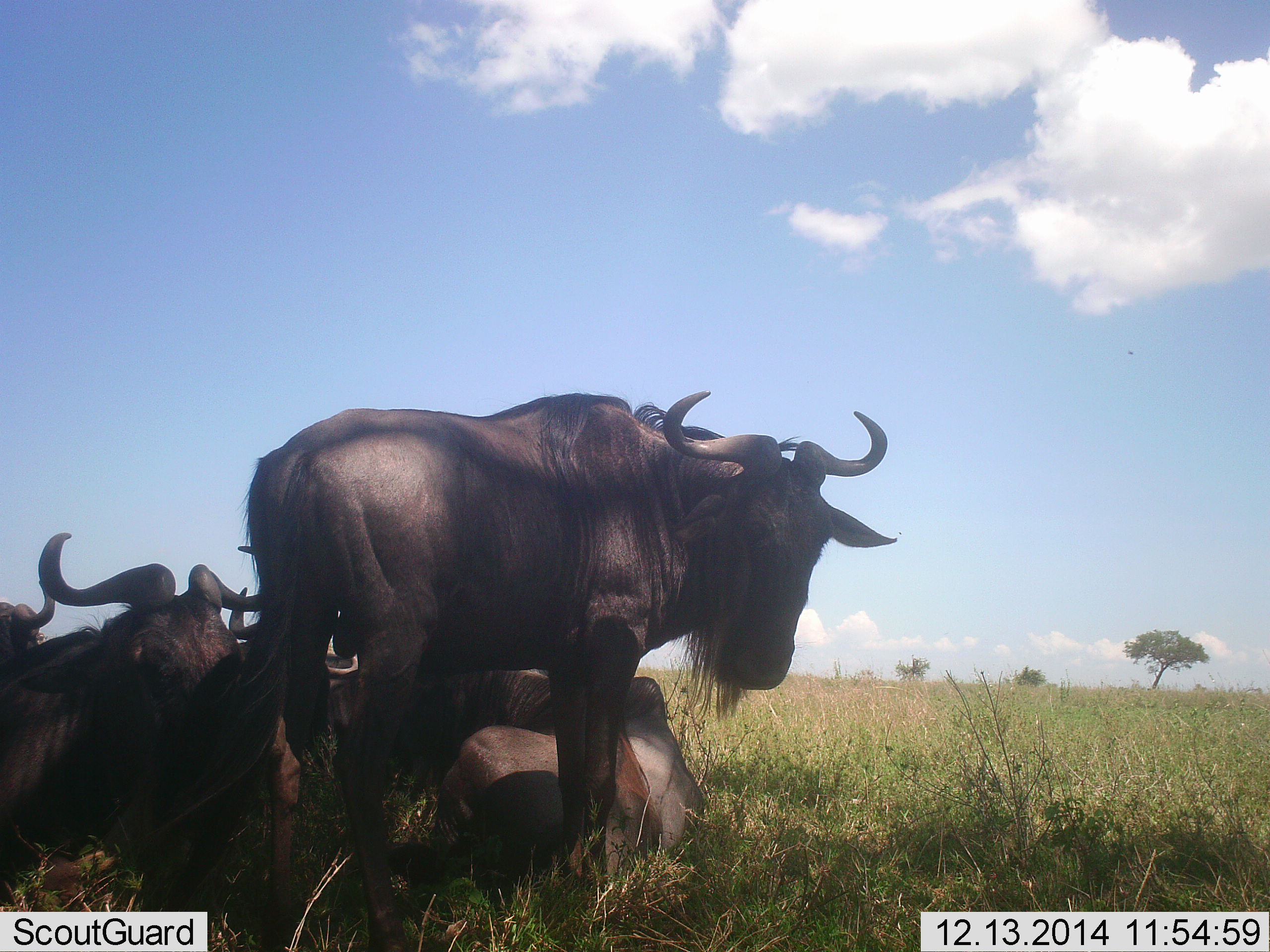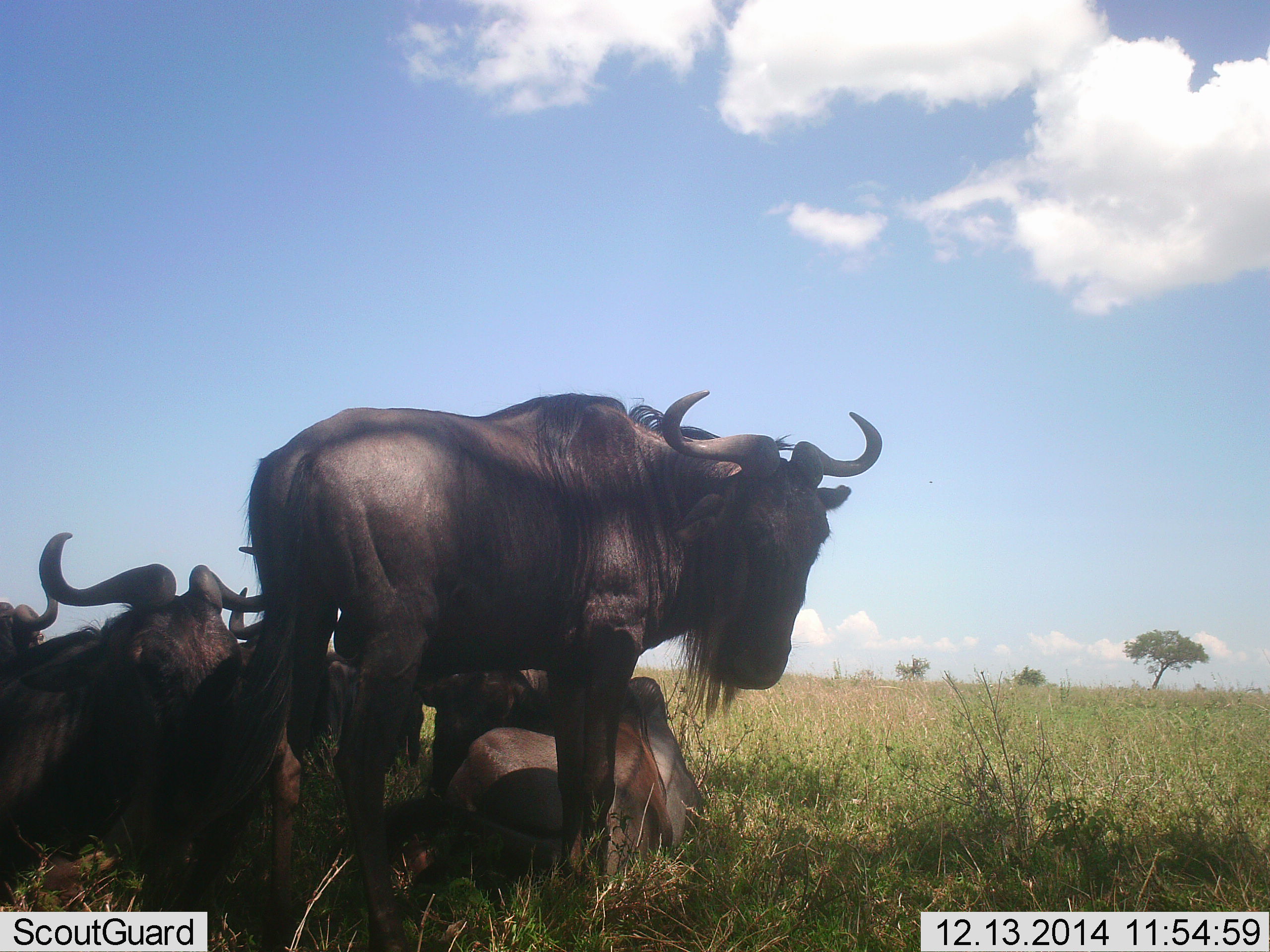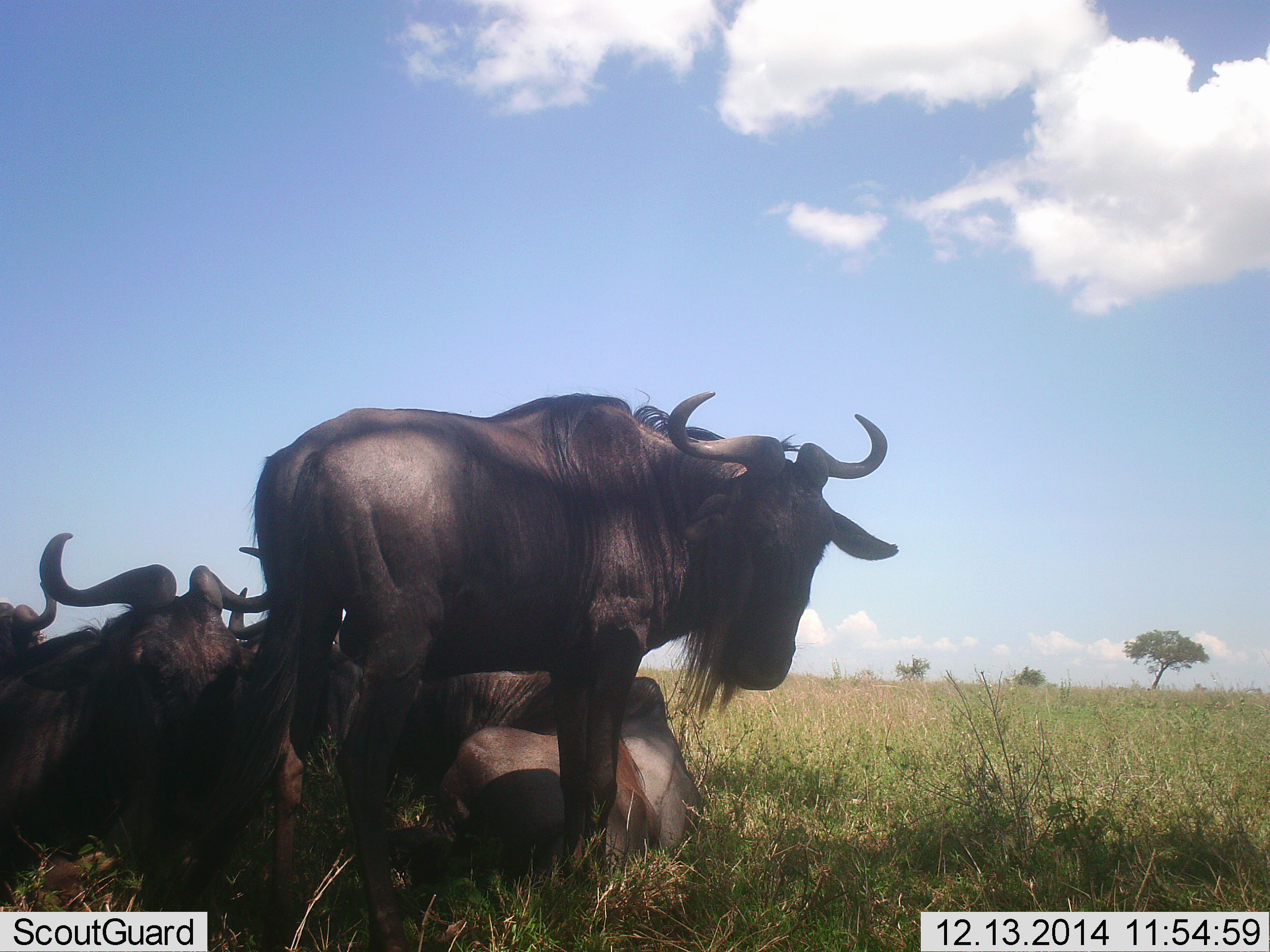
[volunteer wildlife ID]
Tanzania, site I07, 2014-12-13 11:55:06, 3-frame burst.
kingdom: Animalia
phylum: Chordata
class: Mammalia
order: Artiodactyla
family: Bovidae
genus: Connochaetes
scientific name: Connochaetes taurinus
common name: blue wildebeest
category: wildebeest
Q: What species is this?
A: Wildebeest (blue wildebeest) (Connochaetes taurinus).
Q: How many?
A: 5.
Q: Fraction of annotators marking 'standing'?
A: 70%.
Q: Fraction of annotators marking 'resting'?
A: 100%.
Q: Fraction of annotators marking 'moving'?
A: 0%.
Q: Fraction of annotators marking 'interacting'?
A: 0%.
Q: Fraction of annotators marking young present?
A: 0%.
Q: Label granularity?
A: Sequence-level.